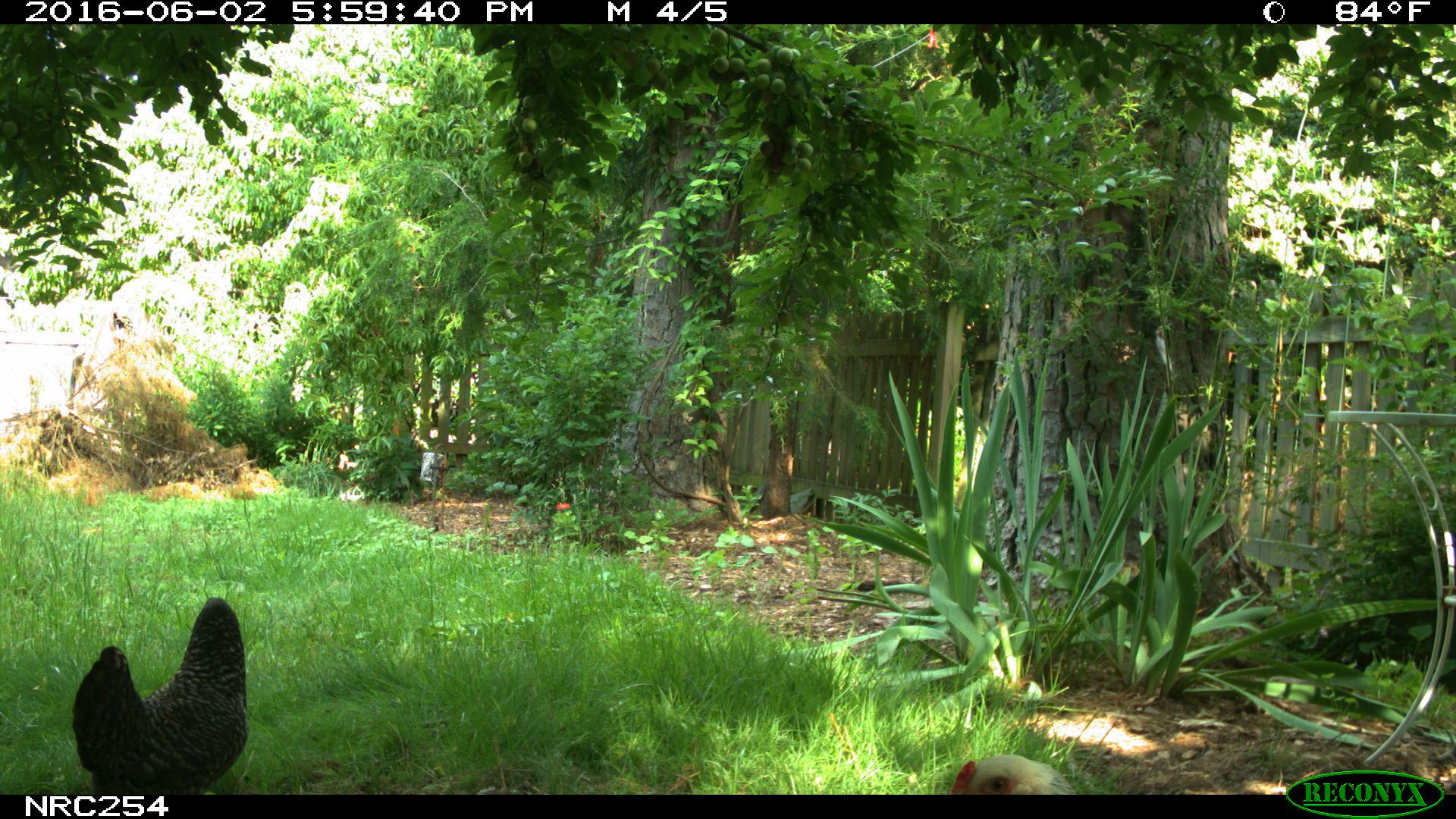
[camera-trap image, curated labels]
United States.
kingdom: Animalia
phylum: Chordata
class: Aves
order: Galliformes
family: Phasianidae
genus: Gallus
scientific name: Gallus gallus domesticus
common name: domestic chicken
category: Chicken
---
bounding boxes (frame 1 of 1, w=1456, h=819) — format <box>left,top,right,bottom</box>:
Chicken: <box>70,593,255,808</box>